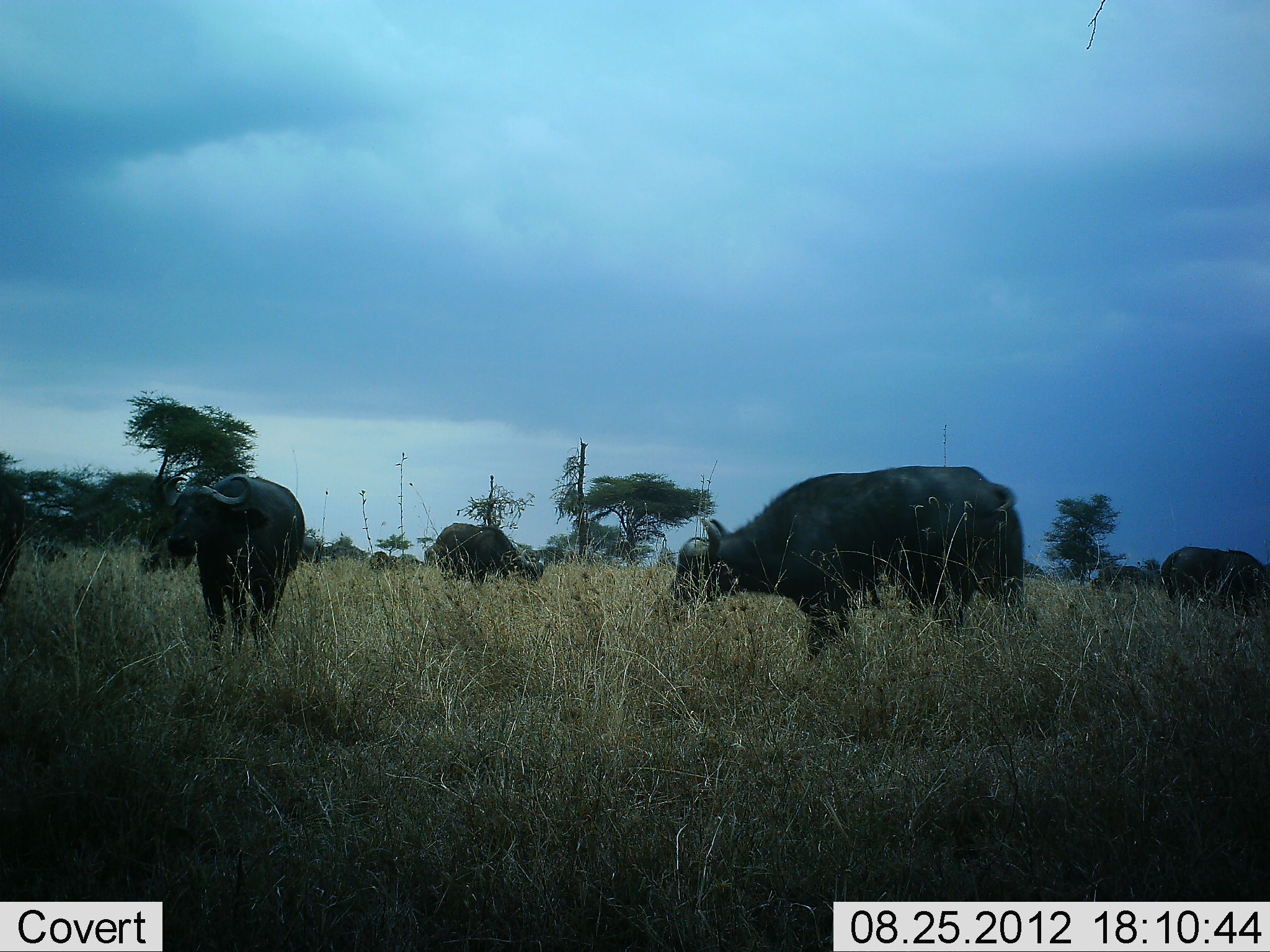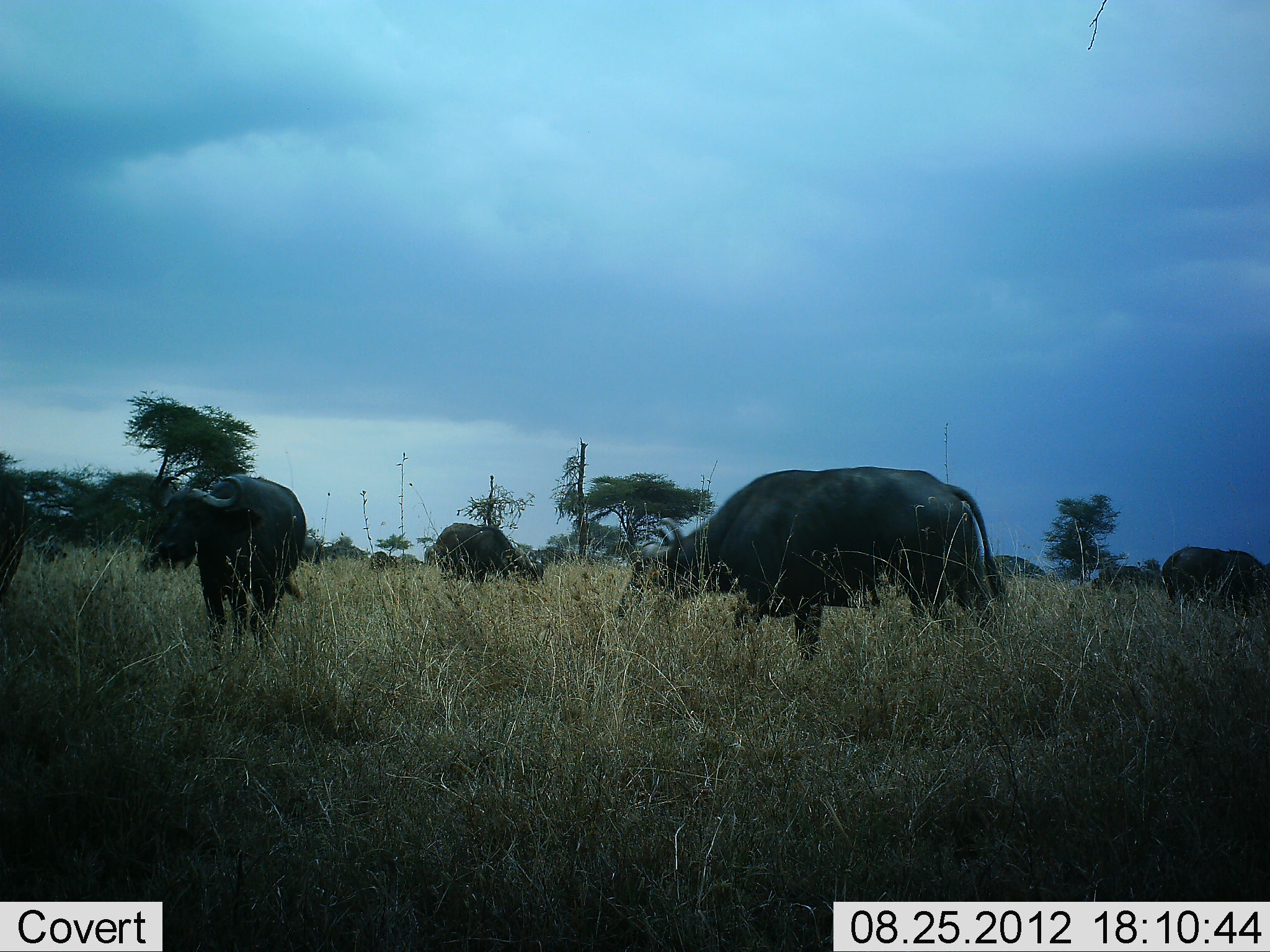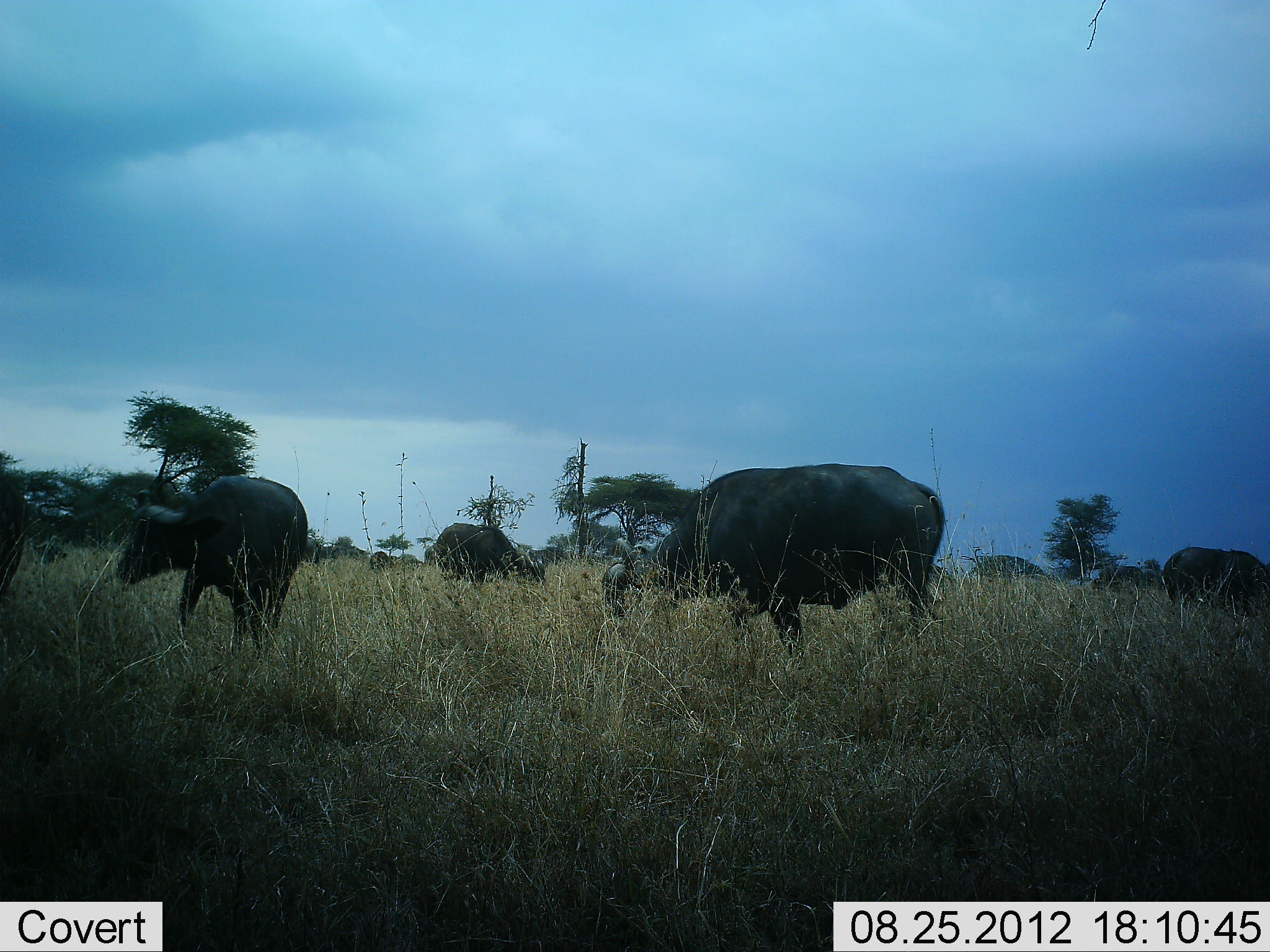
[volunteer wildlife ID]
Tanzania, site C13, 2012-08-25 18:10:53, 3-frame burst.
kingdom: Animalia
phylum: Chordata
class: Mammalia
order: Artiodactyla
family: Bovidae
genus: Syncerus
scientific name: Syncerus caffer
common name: cape buffalo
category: buffalo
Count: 5.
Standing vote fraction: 60%.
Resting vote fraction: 0%.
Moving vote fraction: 60%.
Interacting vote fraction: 0%.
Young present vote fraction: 0%.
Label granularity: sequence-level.